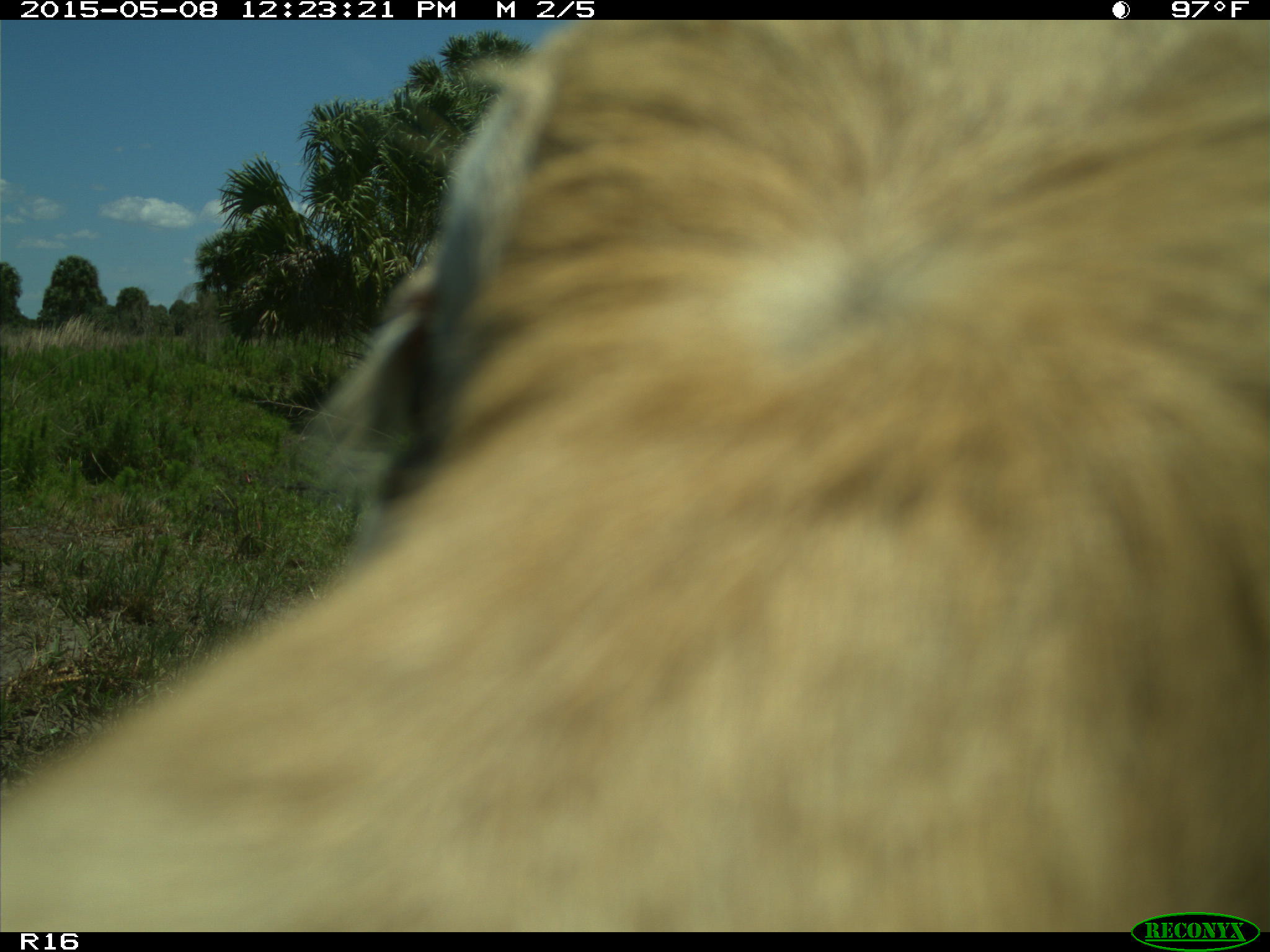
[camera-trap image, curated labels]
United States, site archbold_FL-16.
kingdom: Animalia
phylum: Chordata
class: Mammalia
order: Artiodactyla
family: Bovidae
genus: Bos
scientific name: Bos taurus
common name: domestic cow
Bos taurus (domestic cow).